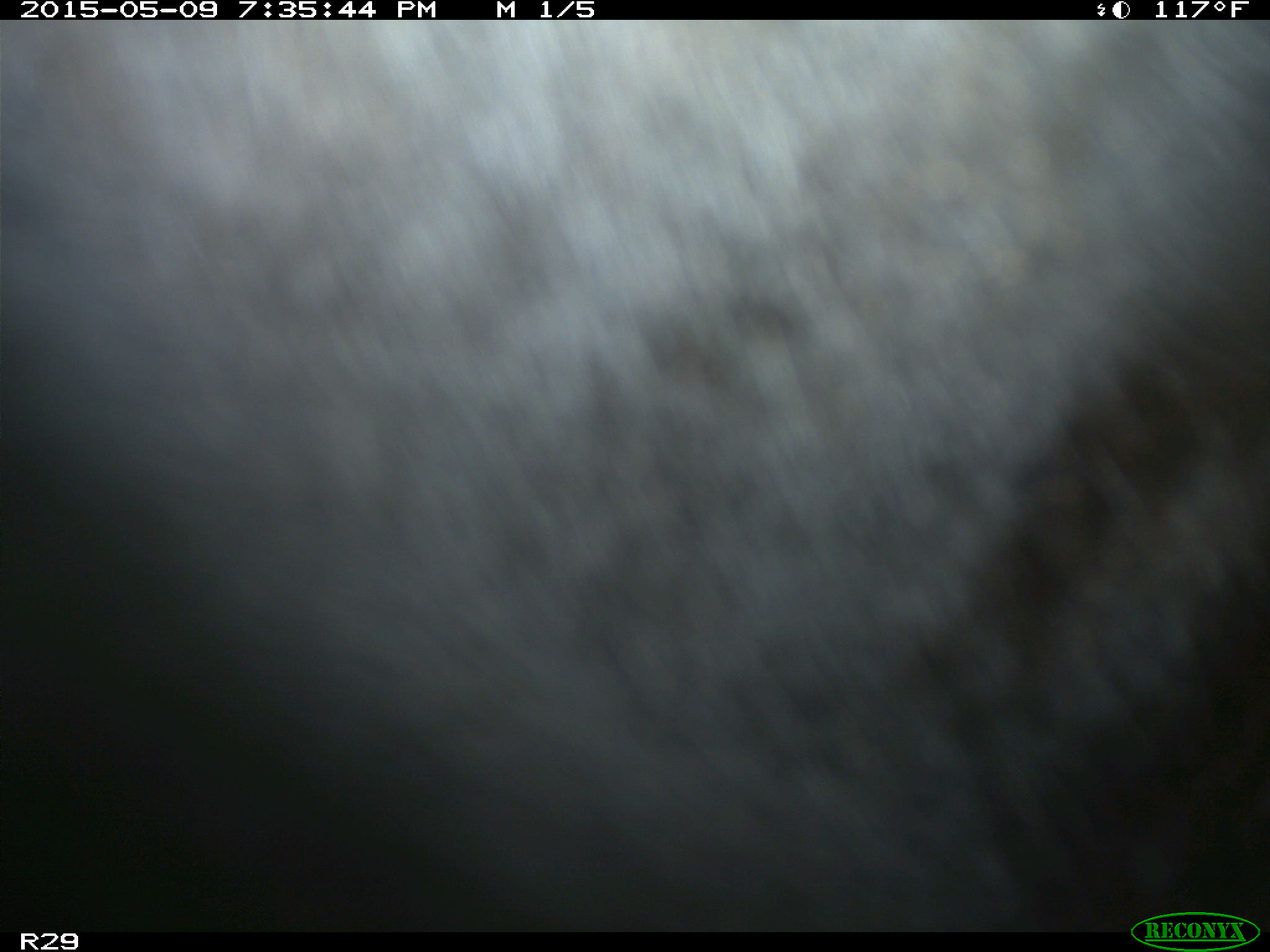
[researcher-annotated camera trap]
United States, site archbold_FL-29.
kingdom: Animalia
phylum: Chordata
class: Mammalia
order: Artiodactyla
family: Bovidae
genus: Bos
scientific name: Bos taurus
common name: domestic cow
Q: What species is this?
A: Bos taurus (domestic cow).